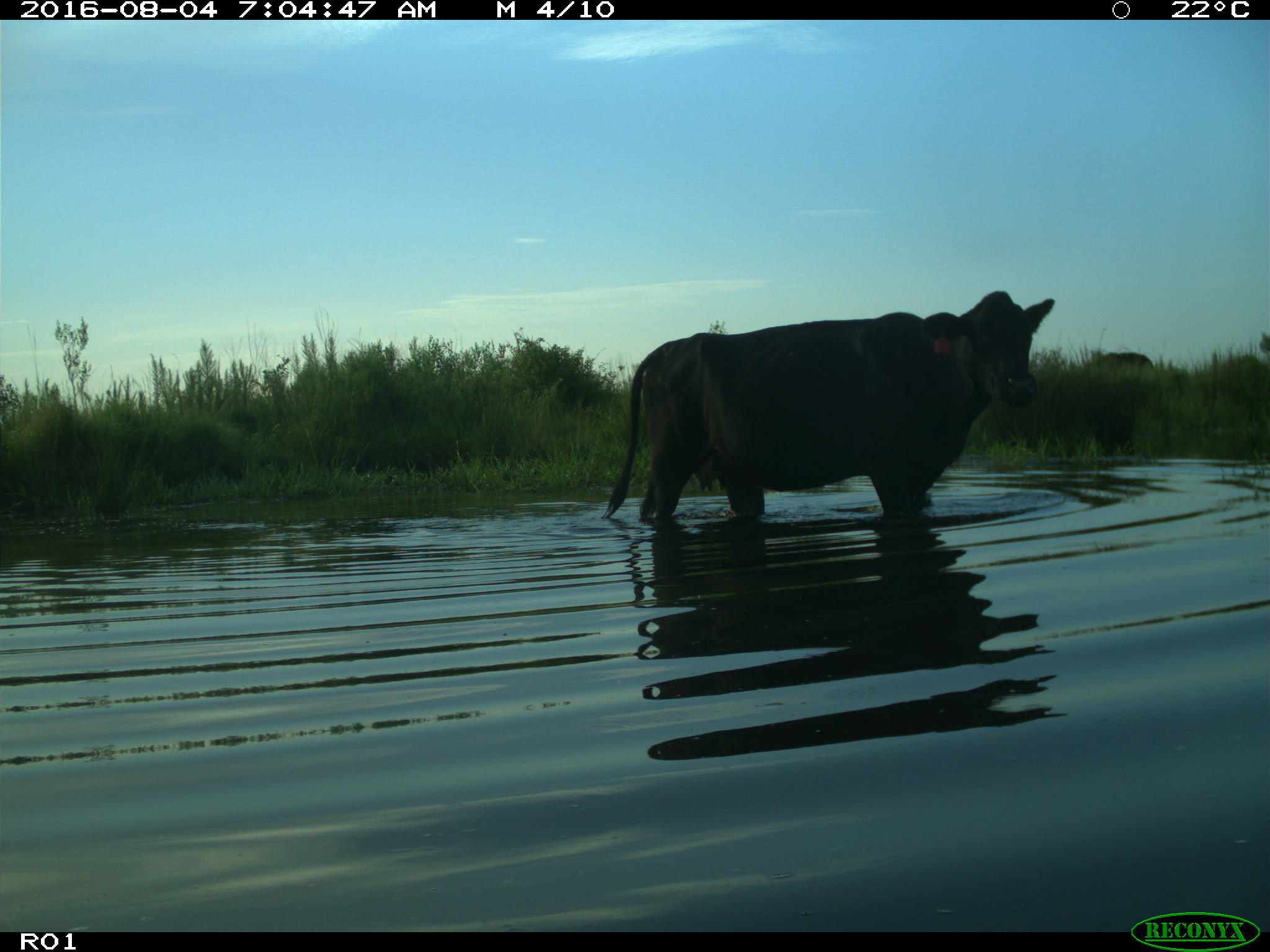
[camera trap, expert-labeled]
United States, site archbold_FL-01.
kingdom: Animalia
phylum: Chordata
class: Mammalia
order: Artiodactyla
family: Bovidae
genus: Bos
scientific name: Bos taurus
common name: domestic cow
Bos taurus (domestic cow).